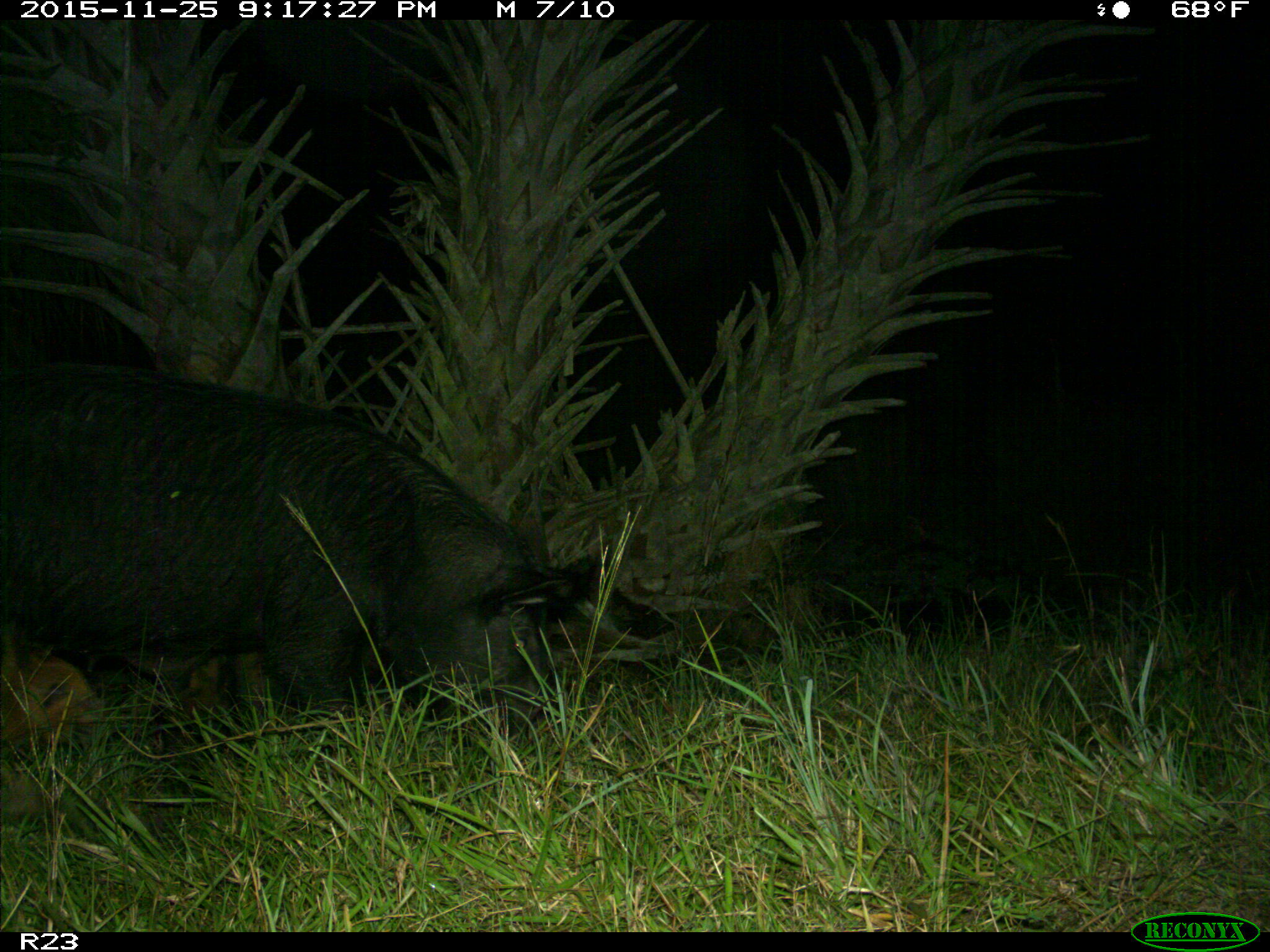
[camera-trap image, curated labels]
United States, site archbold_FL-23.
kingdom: Animalia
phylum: Chordata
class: Mammalia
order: Artiodactyla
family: Suidae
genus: Sus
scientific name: Sus scrofa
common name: wild boar